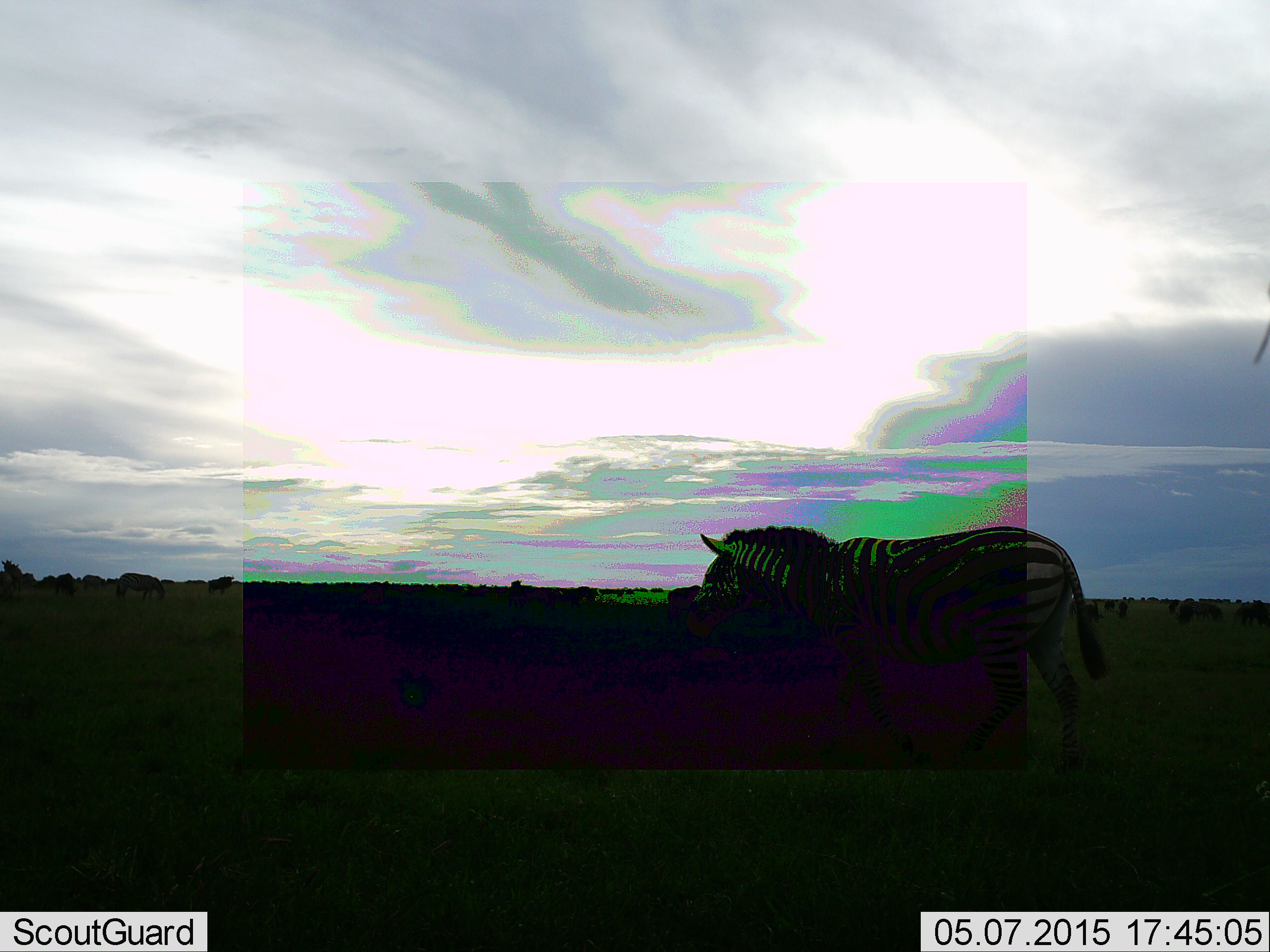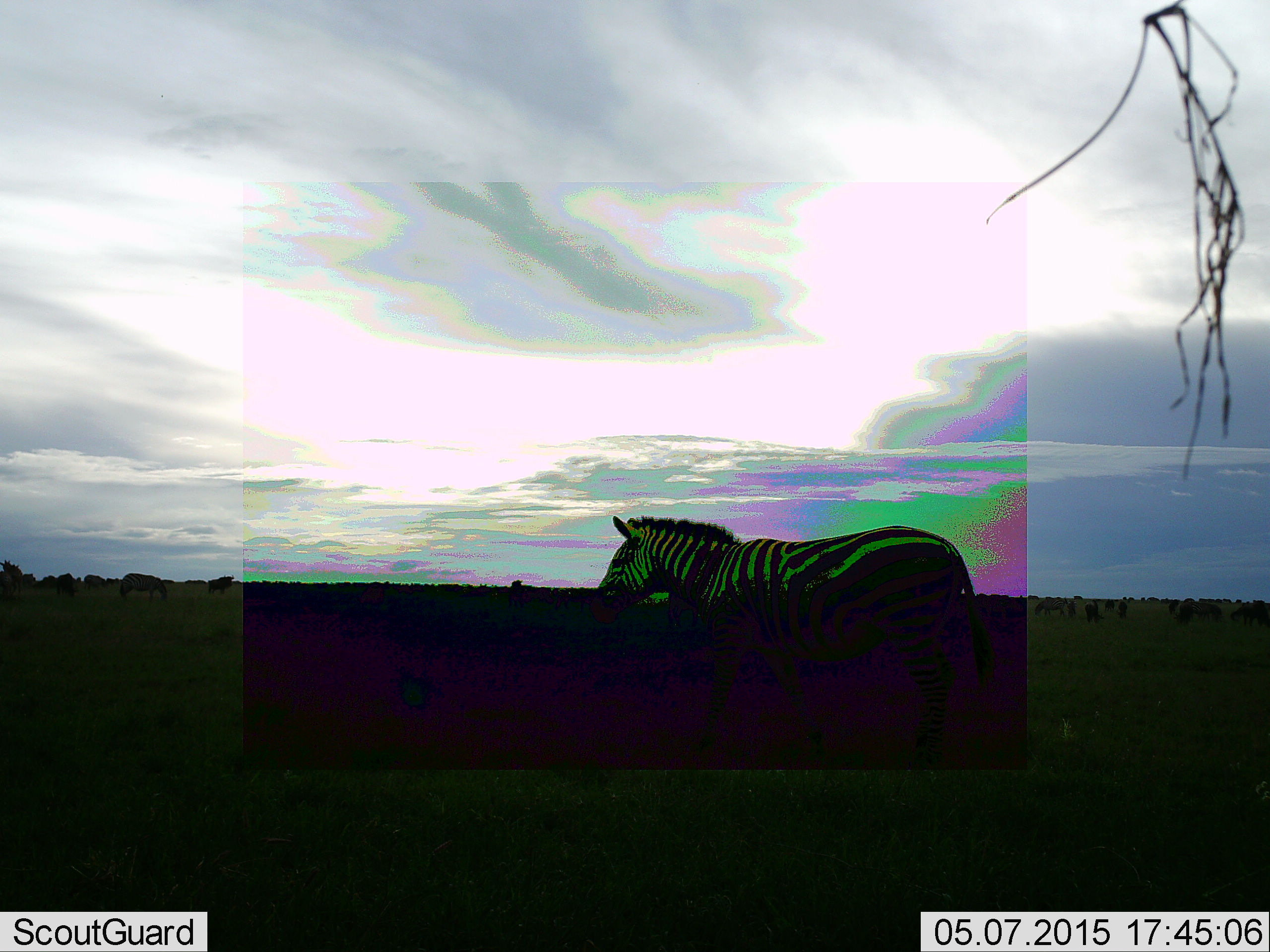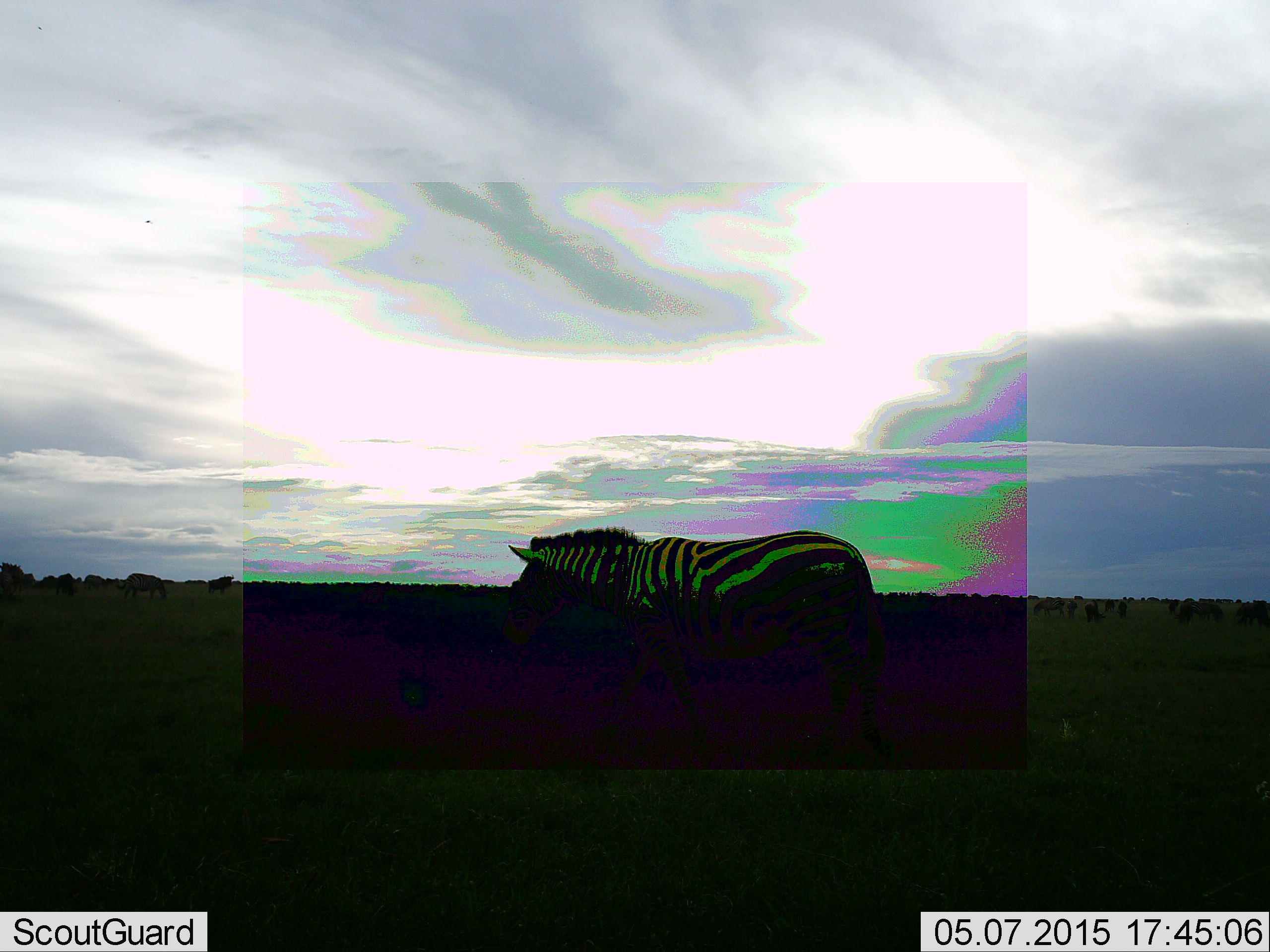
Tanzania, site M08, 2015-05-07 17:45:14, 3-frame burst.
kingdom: Animalia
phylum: Chordata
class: Mammalia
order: Perissodactyla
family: Equidae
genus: Equus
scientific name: Equus quagga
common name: plains zebra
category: zebra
Zebra (plains zebra) (Equus quagga), count 1. Behavior (volunteer vote fractions): standing 36%, resting 0%, moving 73%, interacting 0%. Young present (vote fraction): 0%. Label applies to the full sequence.